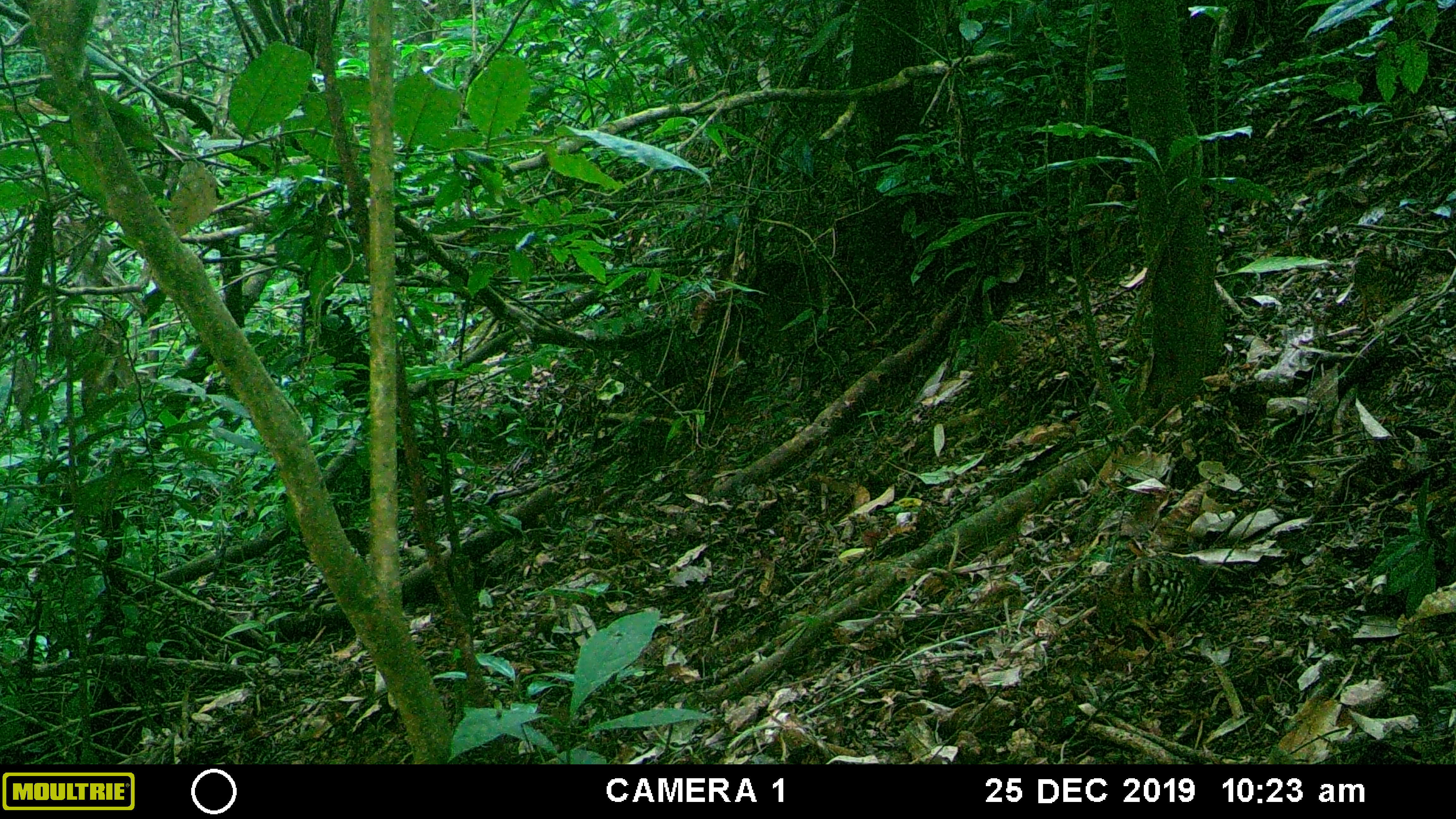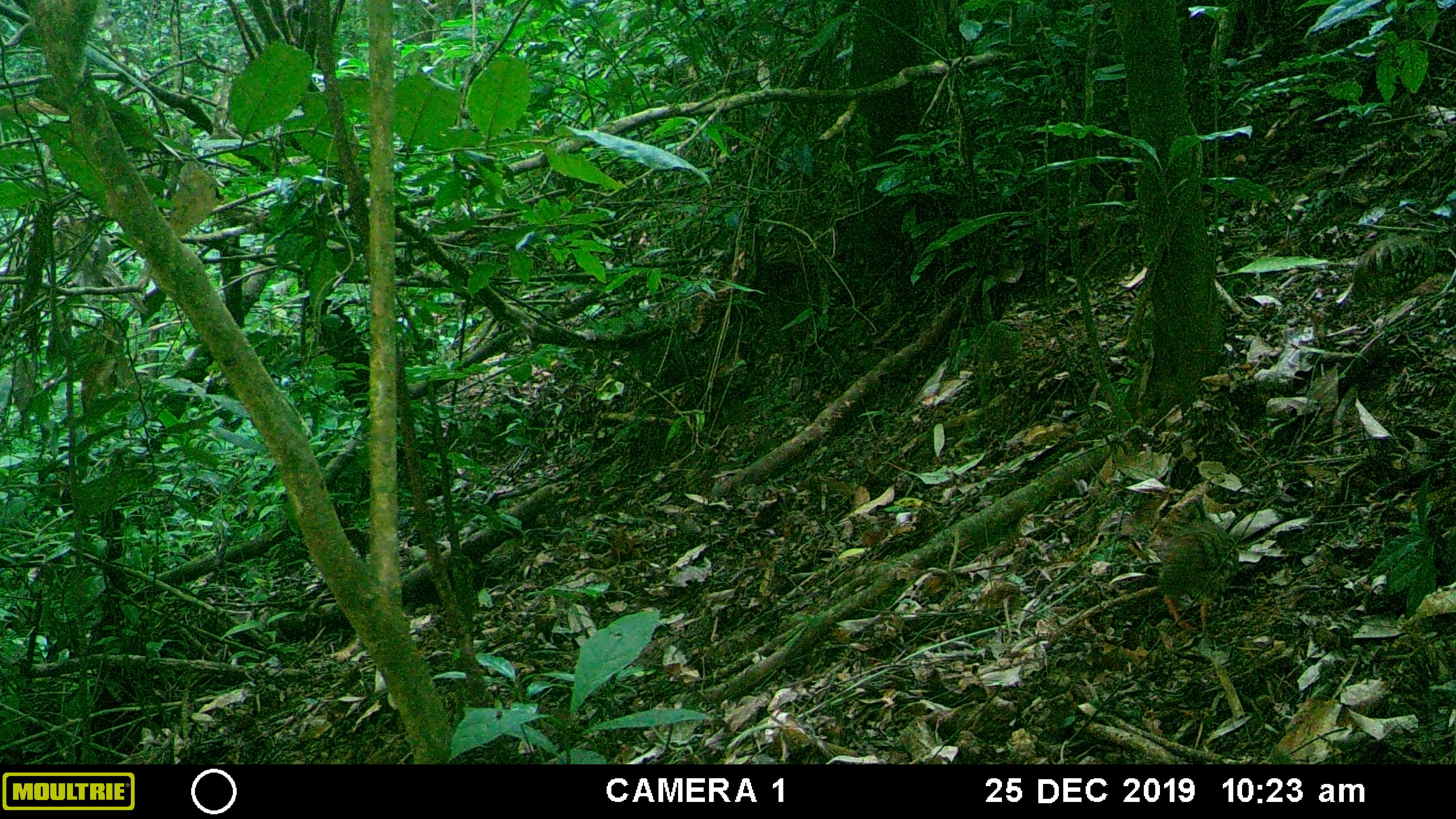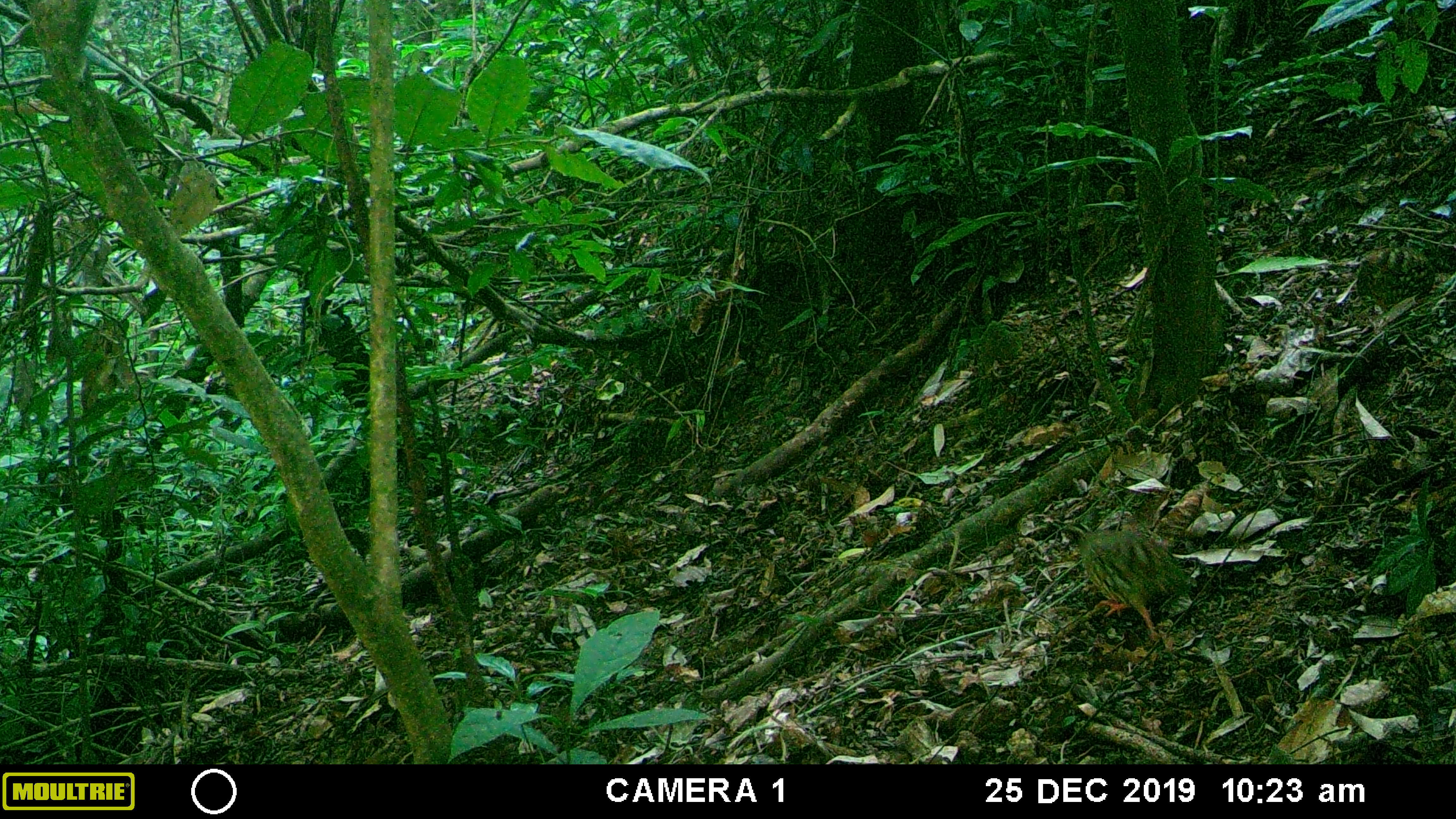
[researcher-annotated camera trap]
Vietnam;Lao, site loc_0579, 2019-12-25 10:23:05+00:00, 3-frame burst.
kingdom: Animalia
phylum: Chordata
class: Aves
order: Galliformes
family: Phasianidae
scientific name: Phasianidae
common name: partridge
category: unidentified partridge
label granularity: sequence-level